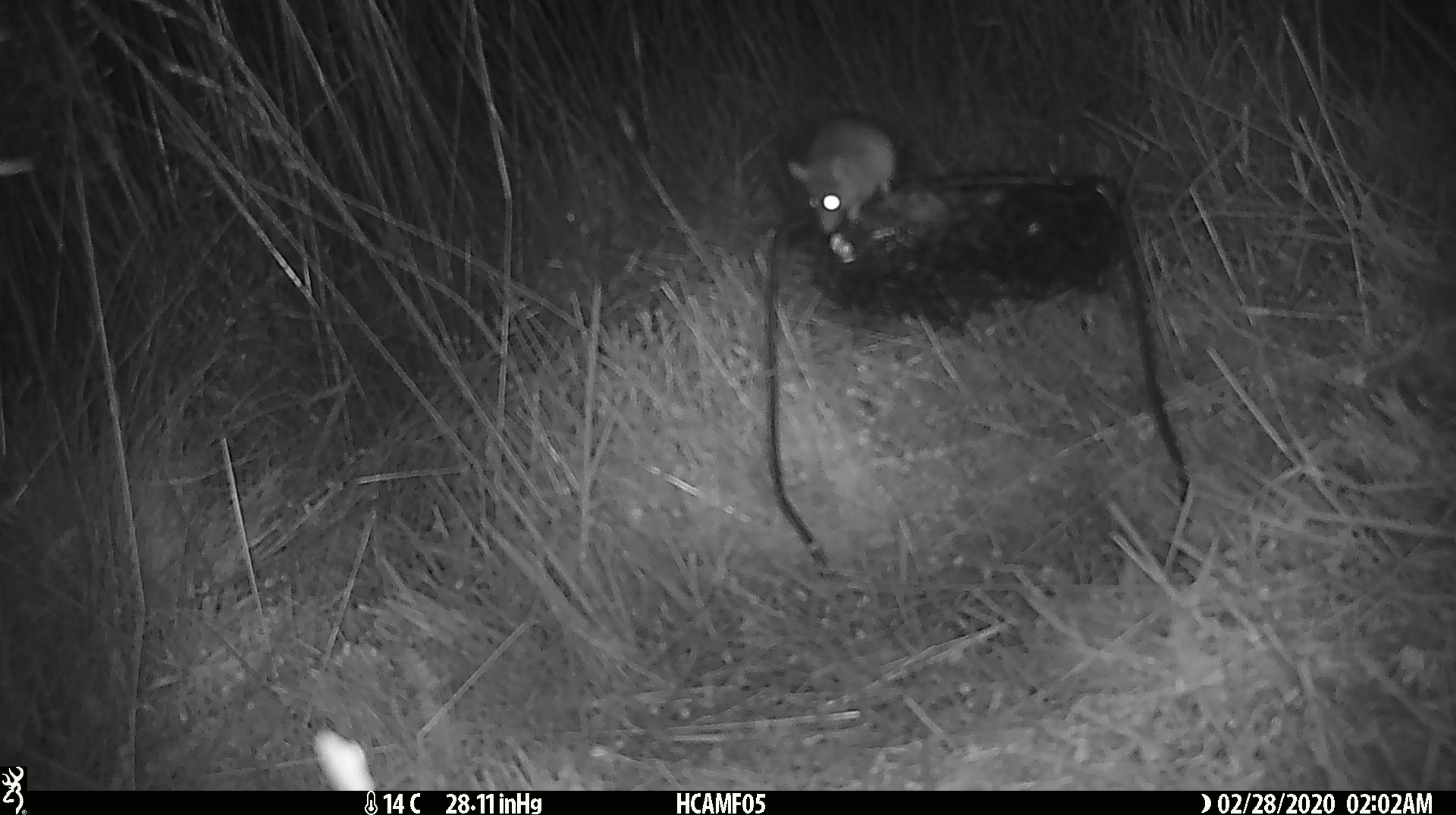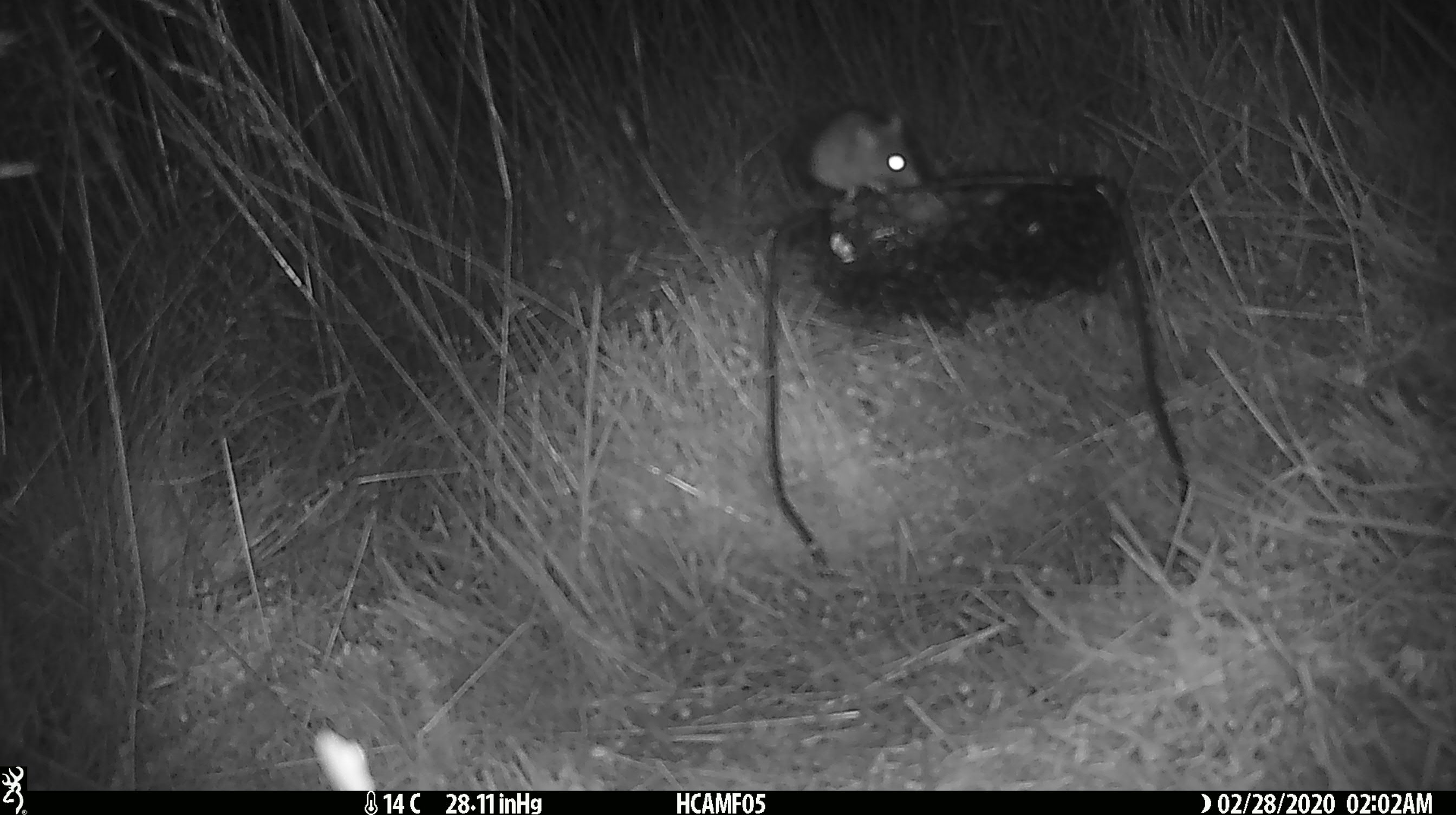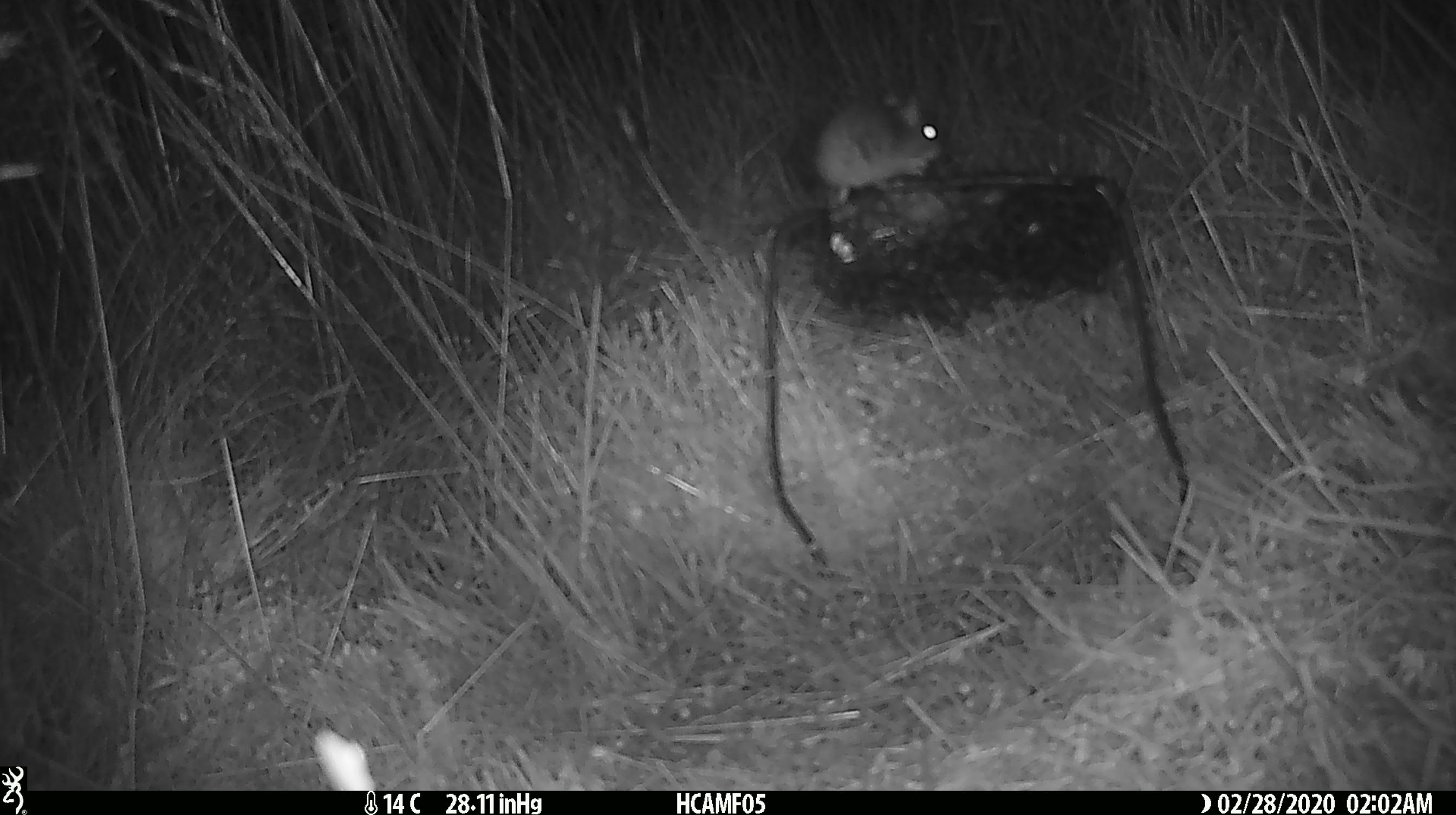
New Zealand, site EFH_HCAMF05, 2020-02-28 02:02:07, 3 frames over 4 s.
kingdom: Animalia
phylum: Chordata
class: Mammalia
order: Rodentia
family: Muridae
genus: Mus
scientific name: Mus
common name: mouse